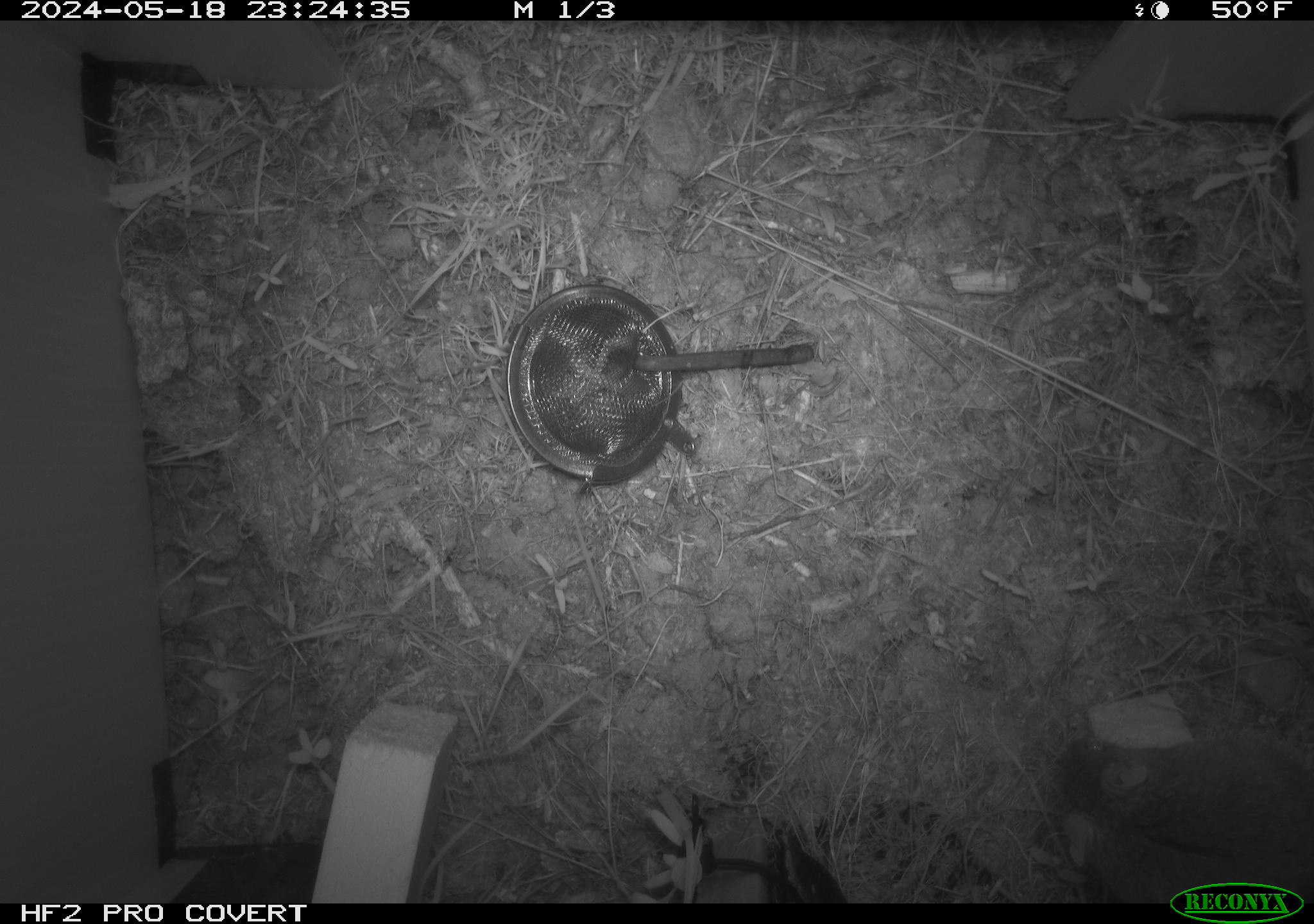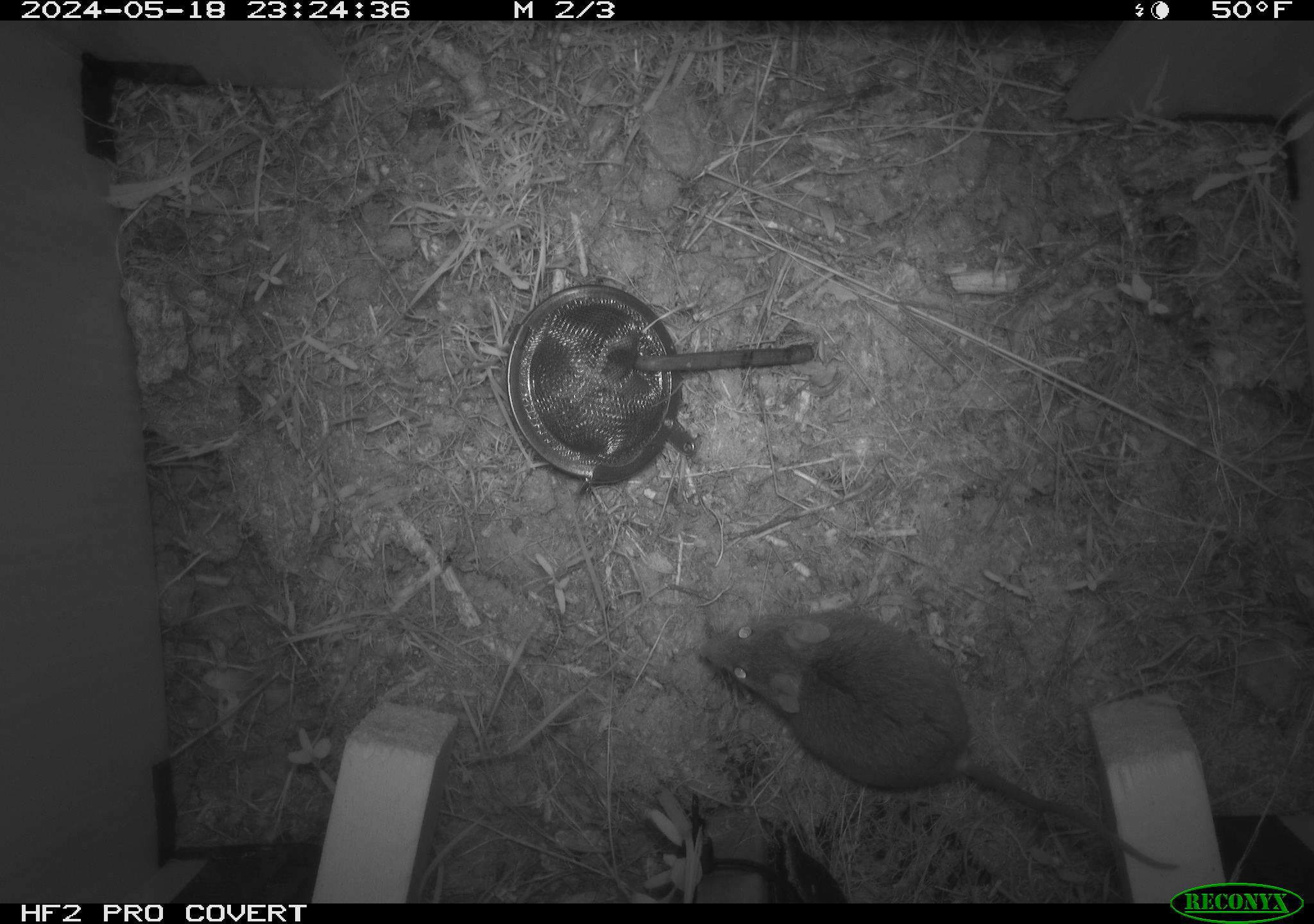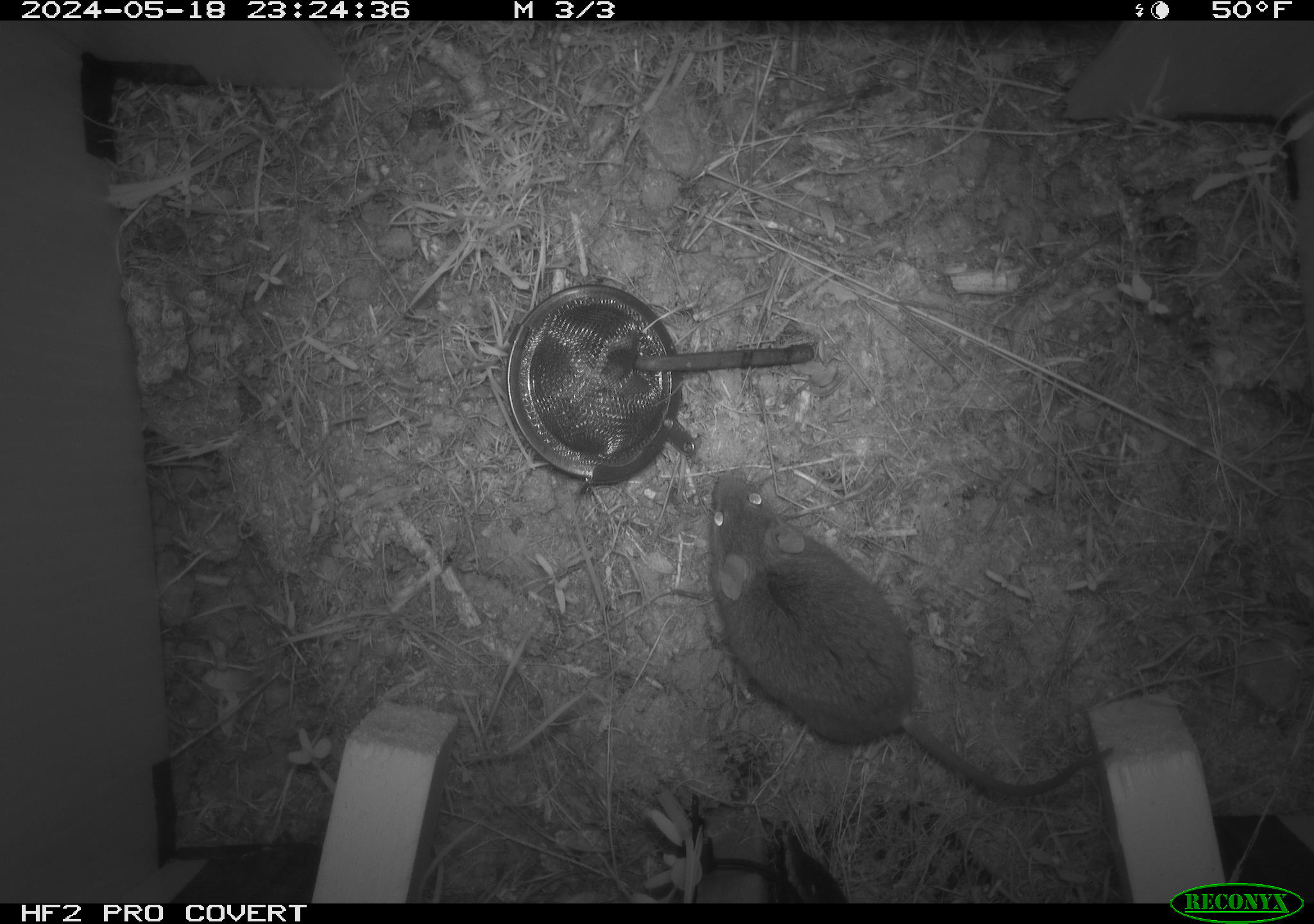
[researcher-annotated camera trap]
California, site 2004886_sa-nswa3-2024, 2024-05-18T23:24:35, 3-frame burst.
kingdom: Animalia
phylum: Chordata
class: Mammalia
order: Rodentia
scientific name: Rodentia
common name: rodent